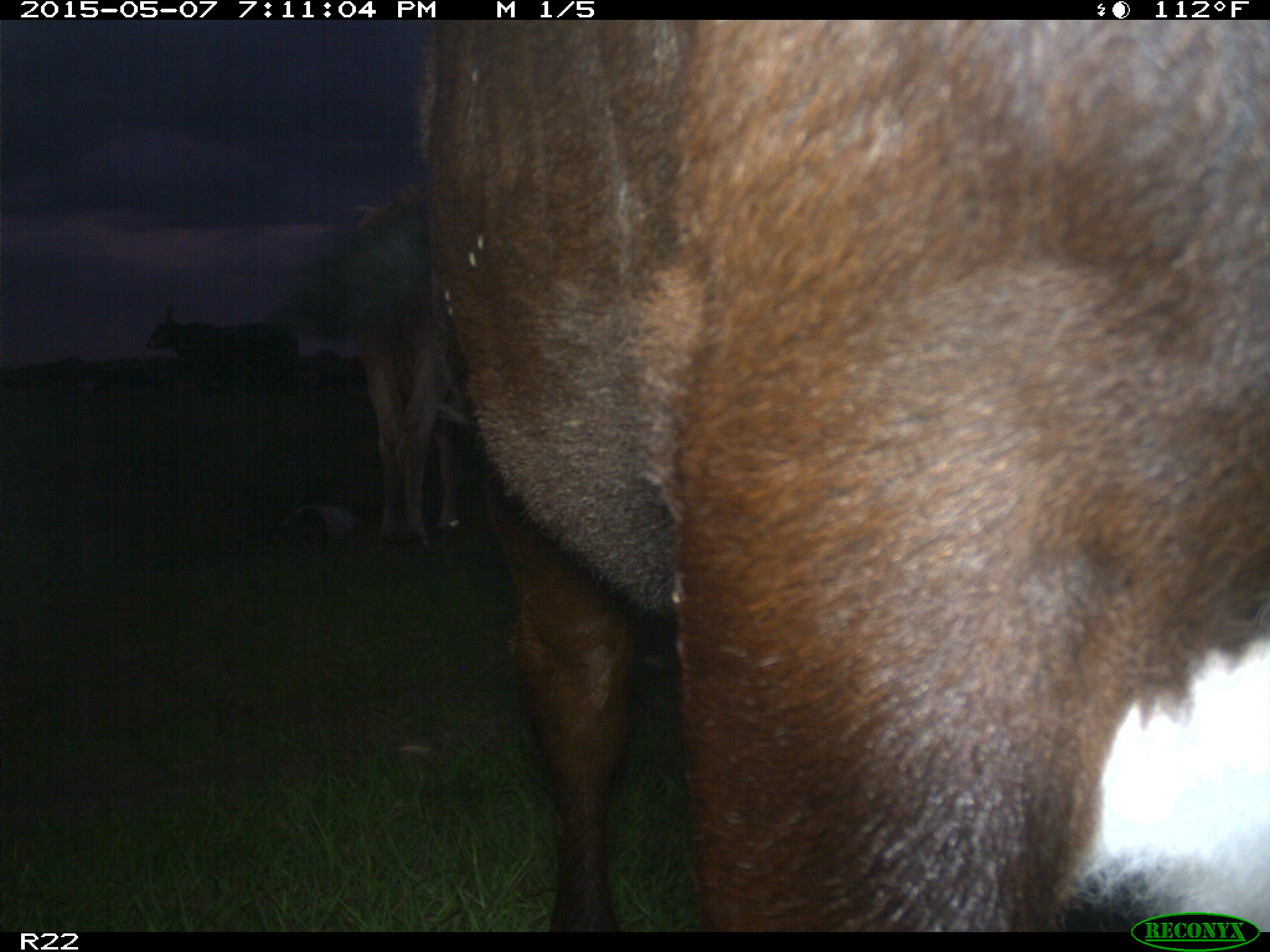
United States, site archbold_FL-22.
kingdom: Animalia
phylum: Chordata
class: Mammalia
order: Artiodactyla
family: Bovidae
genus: Bos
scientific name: Bos taurus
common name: domestic cow